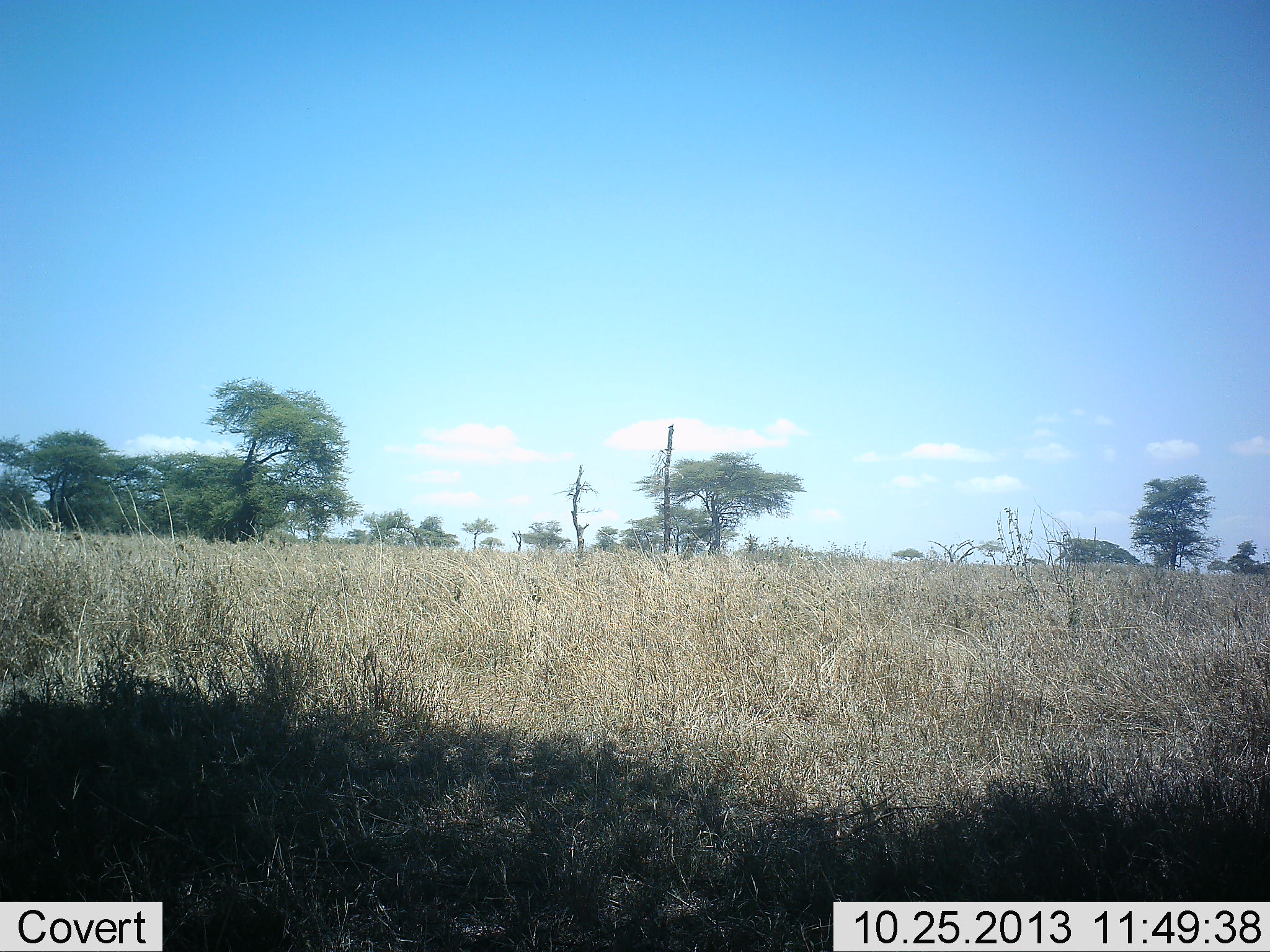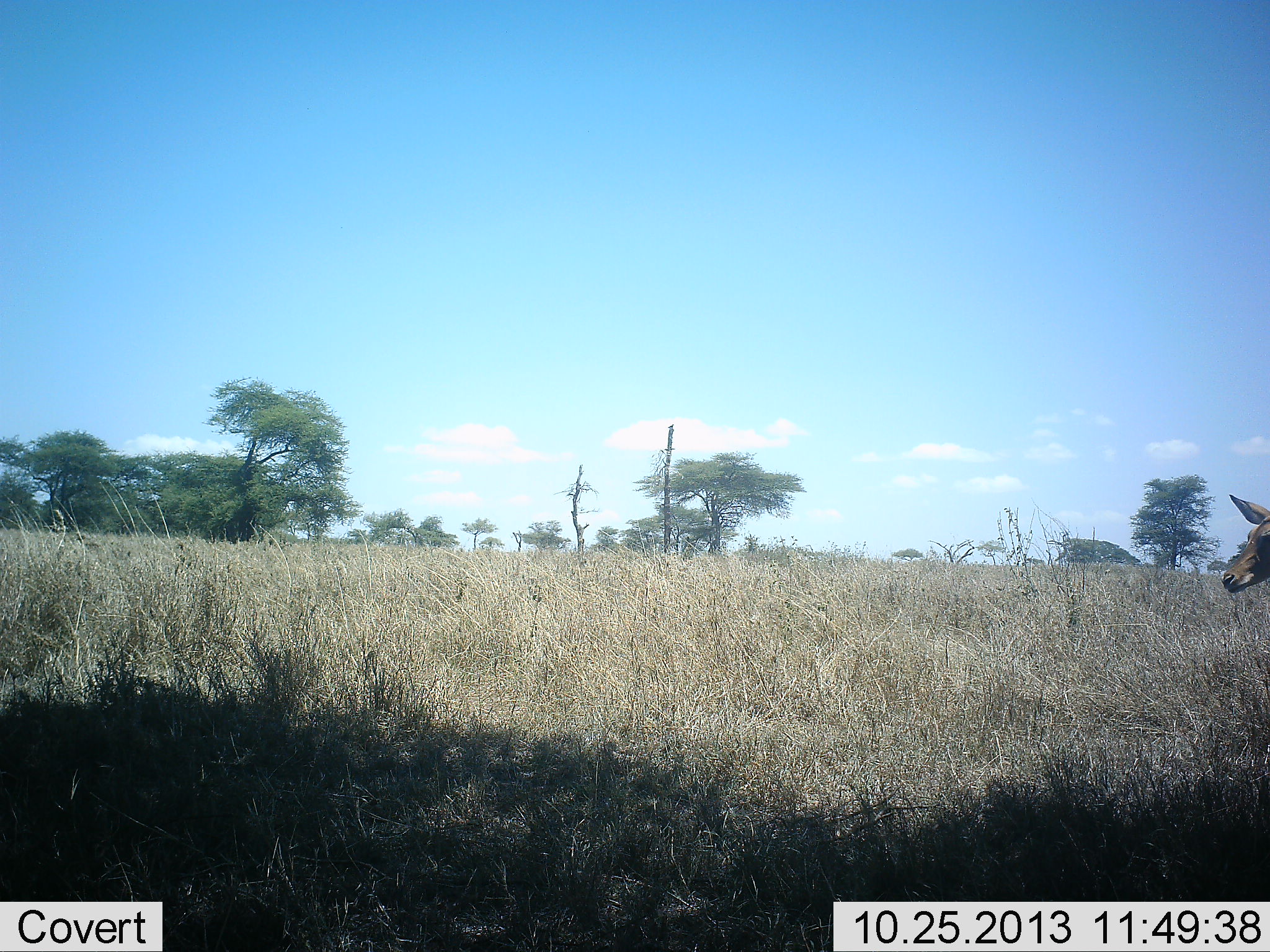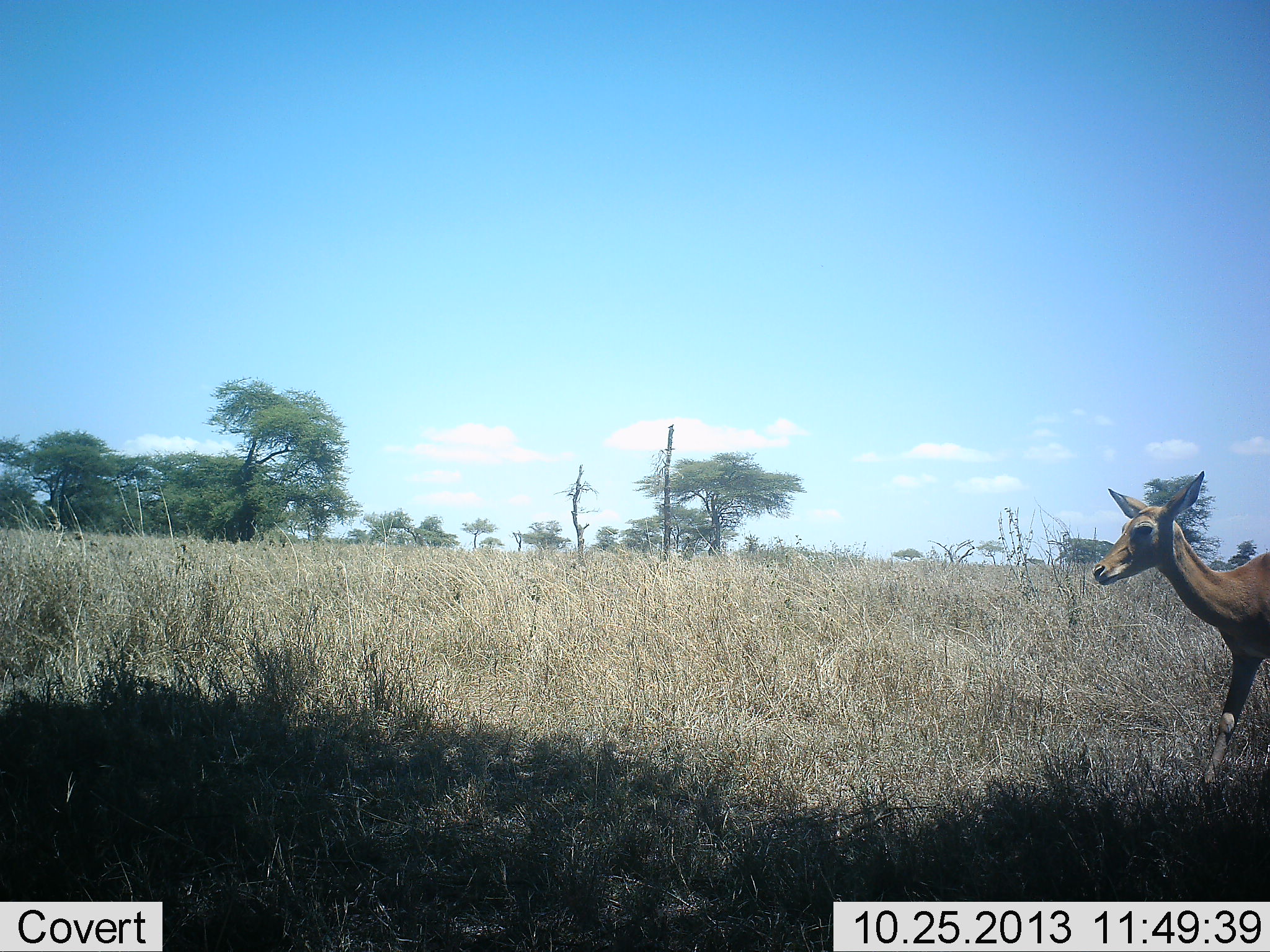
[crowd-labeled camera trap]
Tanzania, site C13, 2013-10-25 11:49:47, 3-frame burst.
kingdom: Animalia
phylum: Chordata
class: Mammalia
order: Artiodactyla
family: Bovidae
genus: Aepyceros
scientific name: Aepyceros melampus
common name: impala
Impala (Aepyceros melampus), count 1. Behavior (volunteer vote fractions): standing 12%, resting 0%, moving 100%, interacting 0%. Young present (vote fraction): 0%. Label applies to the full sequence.